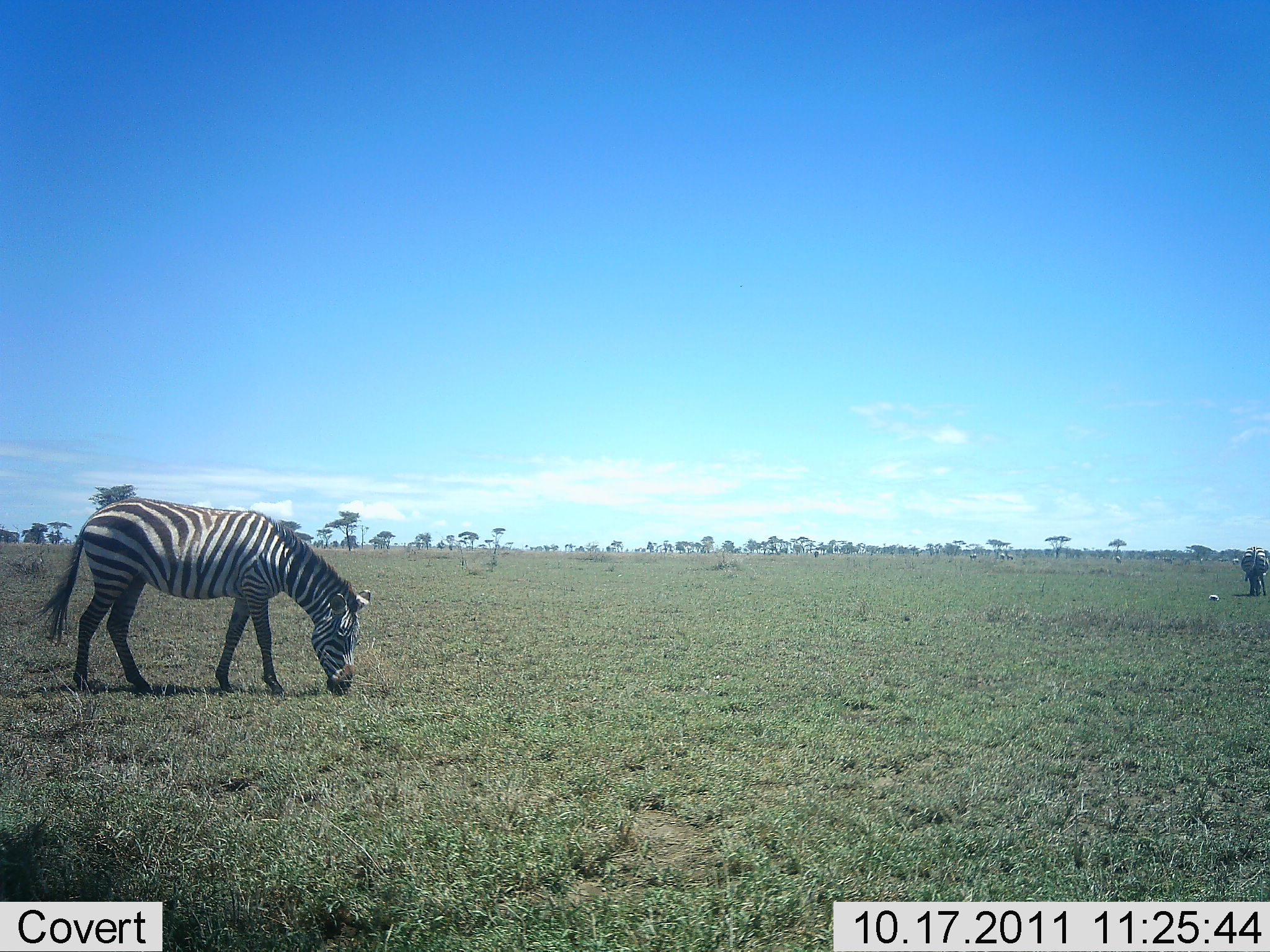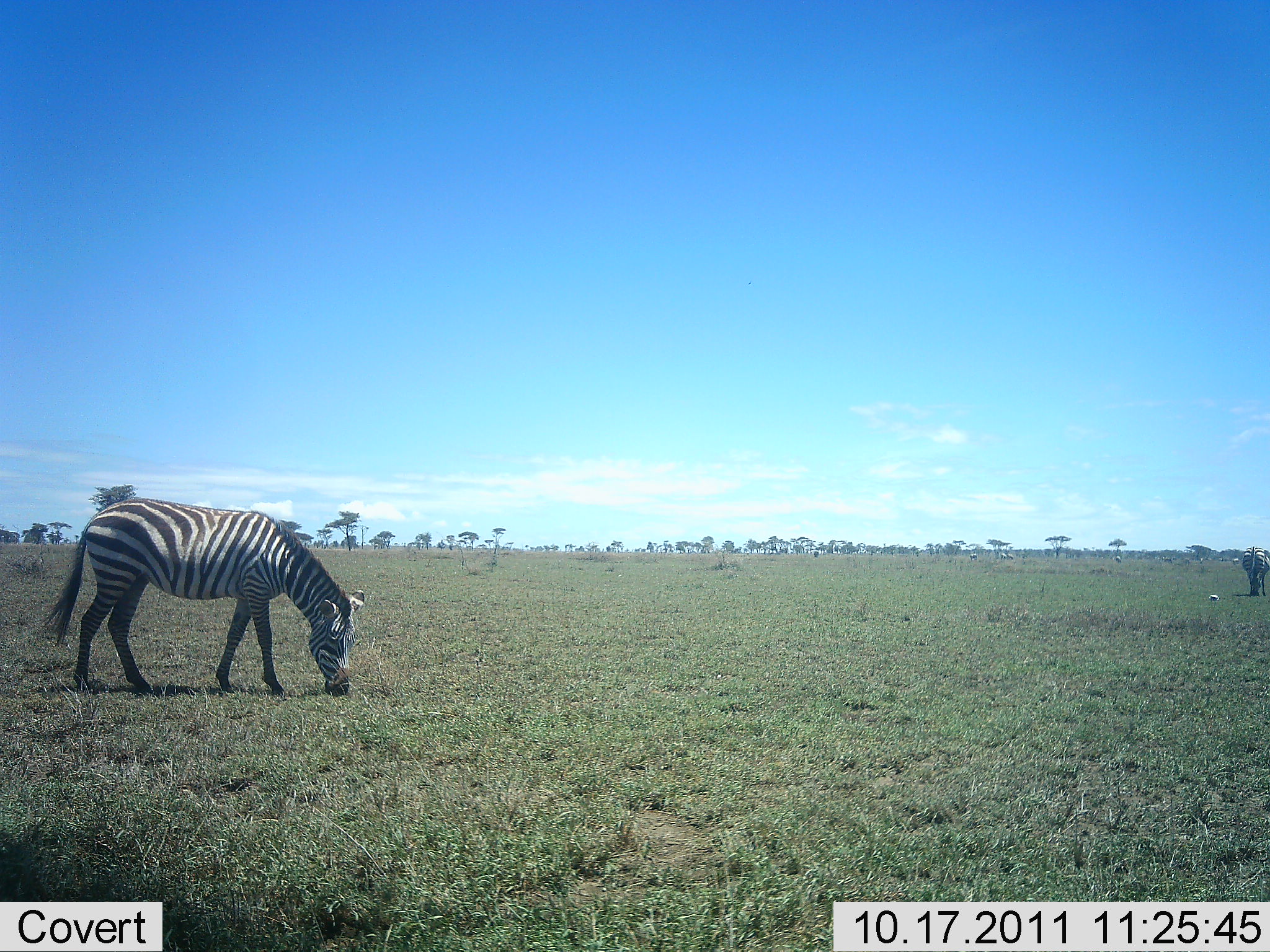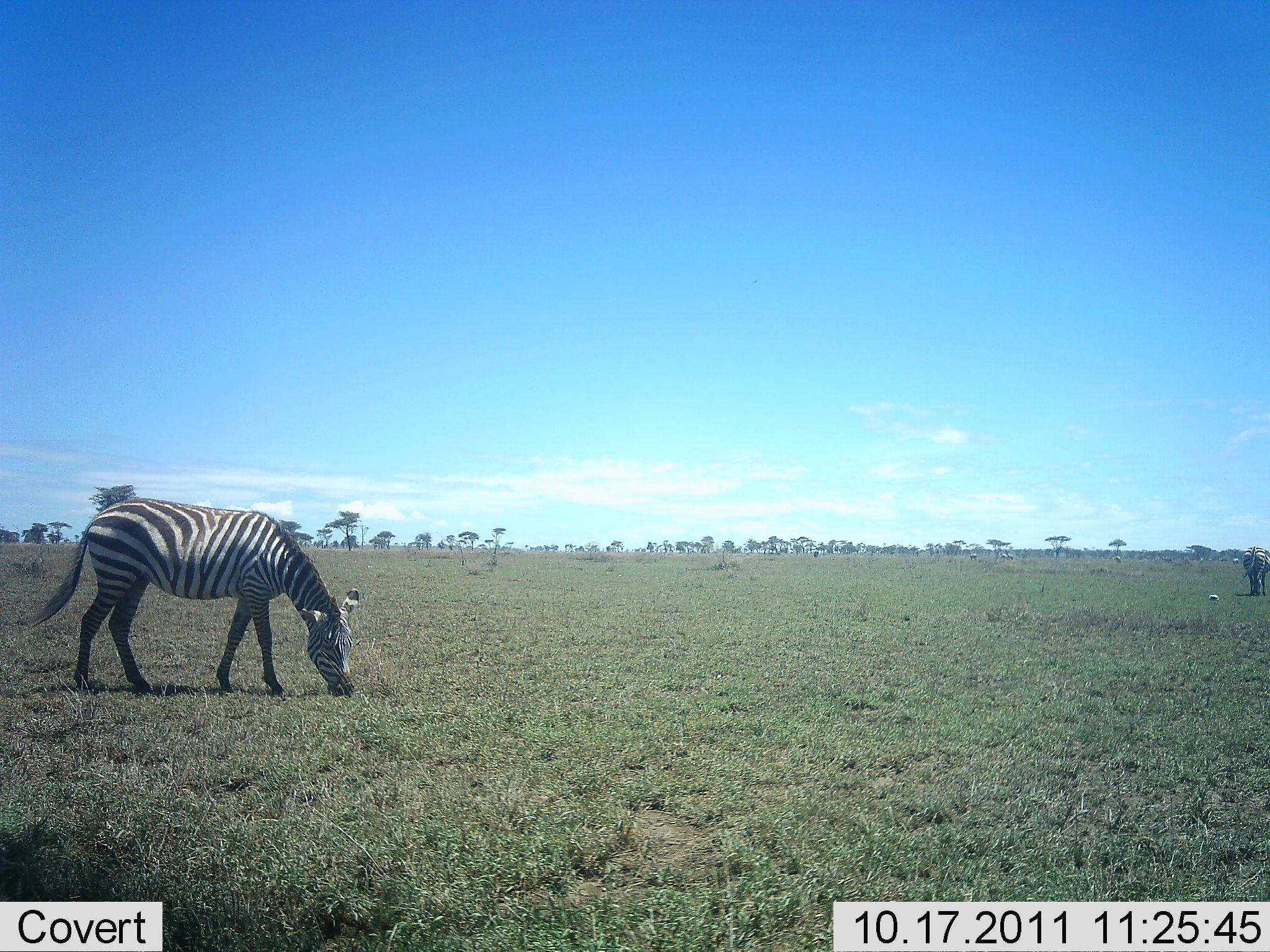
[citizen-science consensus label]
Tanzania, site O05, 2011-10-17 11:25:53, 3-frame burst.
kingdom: Animalia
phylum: Chordata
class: Mammalia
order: Perissodactyla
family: Equidae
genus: Equus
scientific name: Equus quagga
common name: plains zebra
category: zebra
Zebra (plains zebra) (Equus quagga), count 2. Behavior (volunteer vote fractions): standing 33%, resting 0%, moving 7%, interacting 0%. Young present (vote fraction): 0%. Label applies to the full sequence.